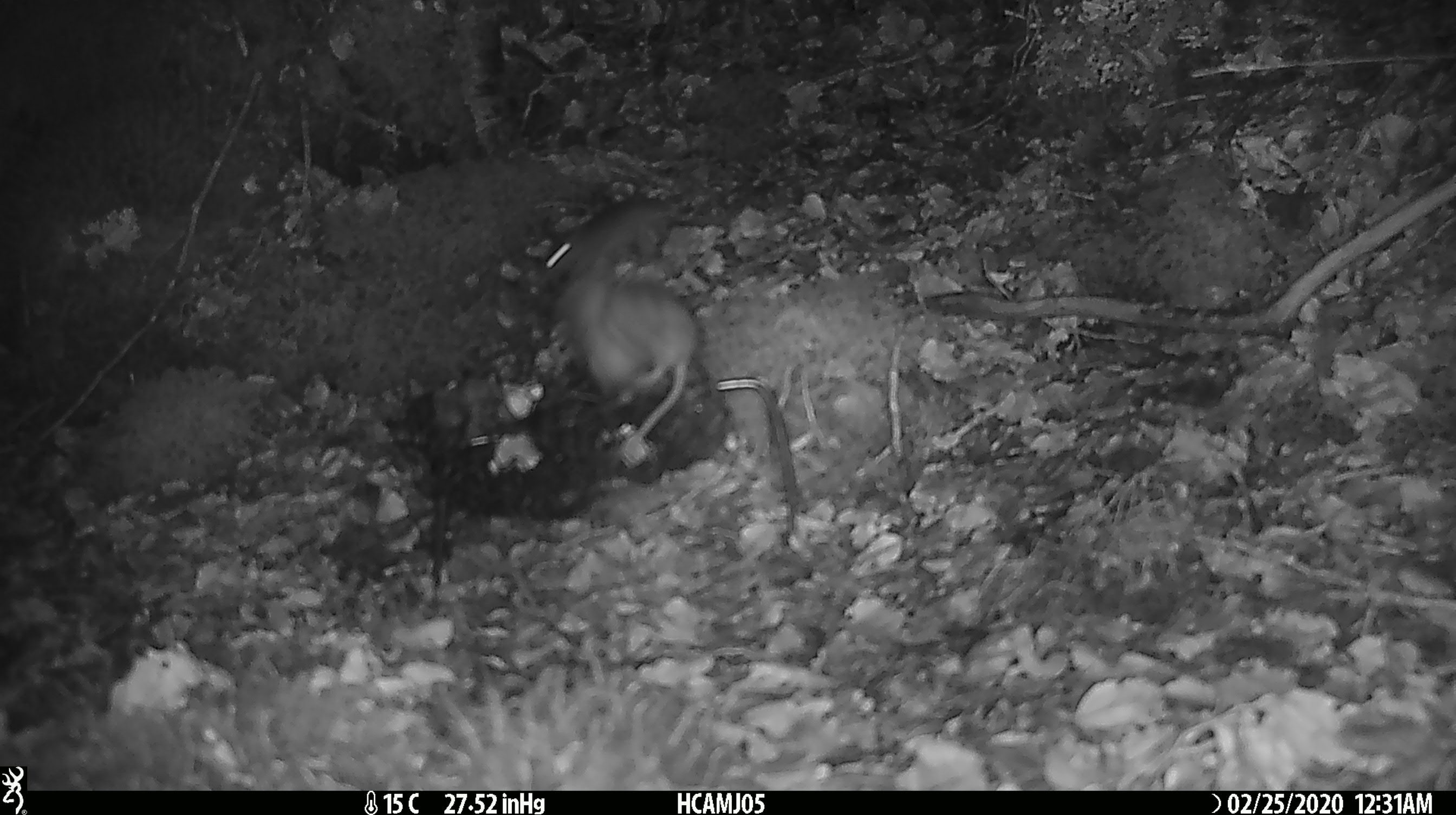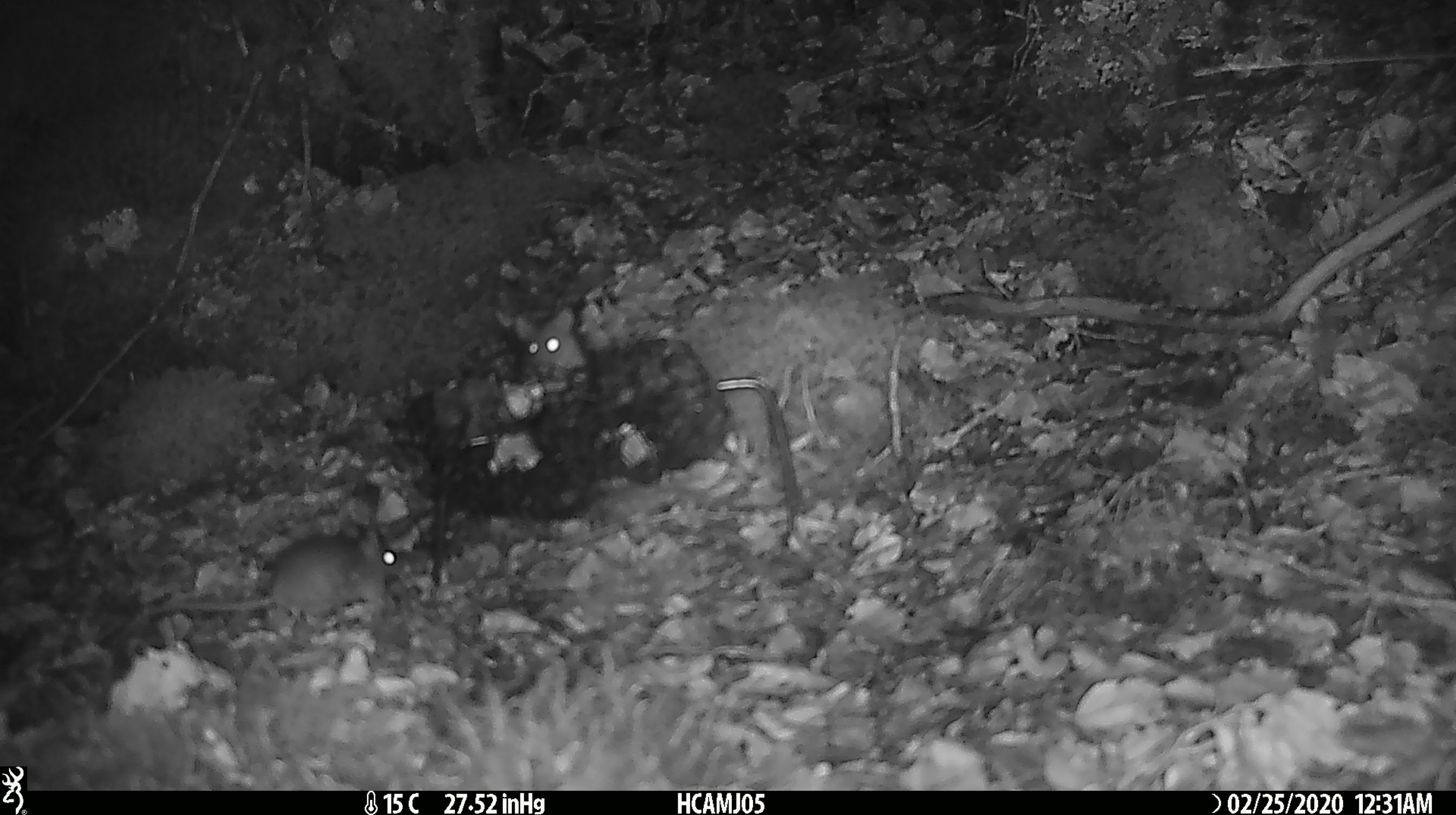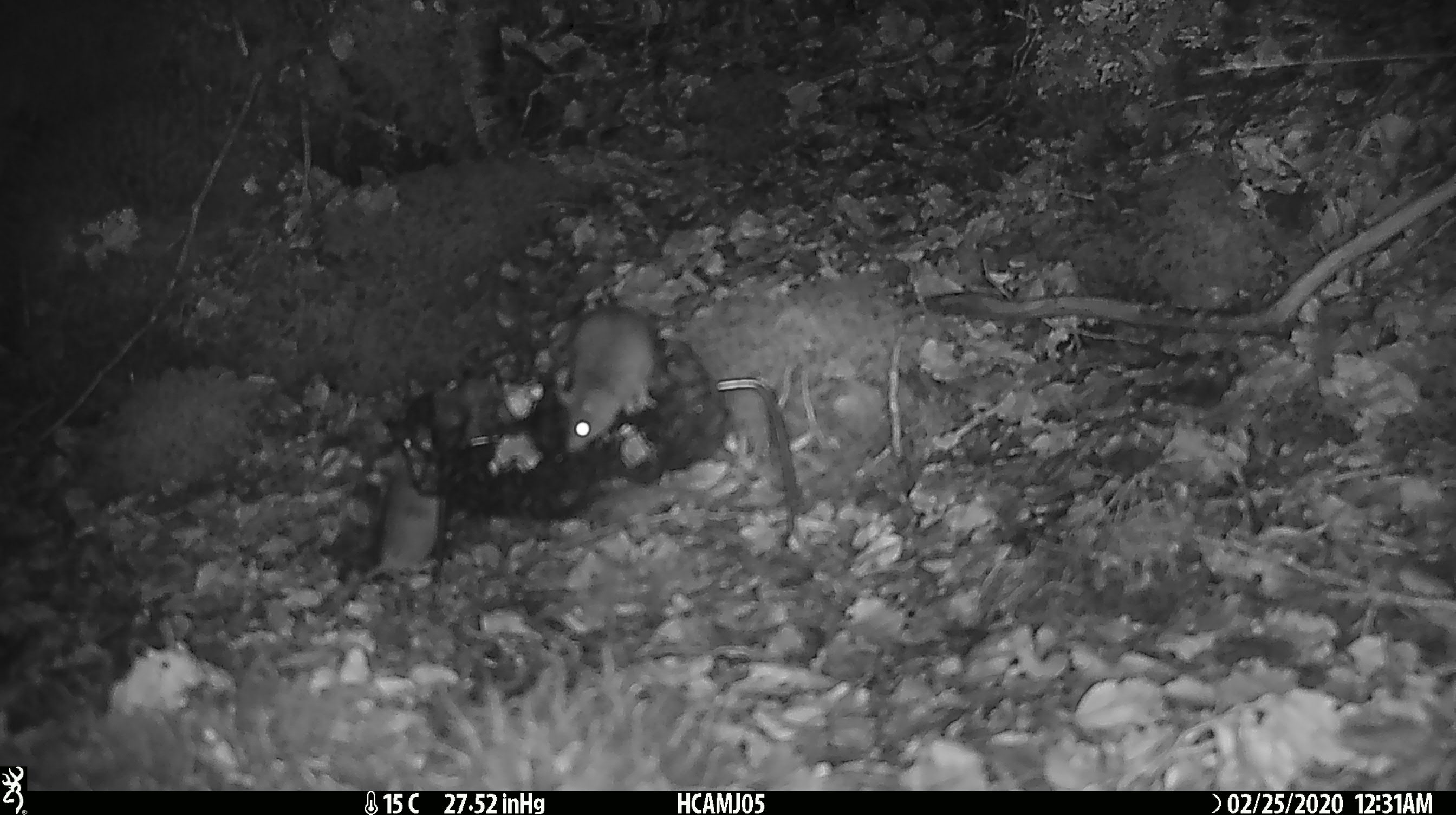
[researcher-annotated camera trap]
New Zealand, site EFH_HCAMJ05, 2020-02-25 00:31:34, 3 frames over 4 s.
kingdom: Animalia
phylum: Chordata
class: Mammalia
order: Rodentia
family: Muridae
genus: Mus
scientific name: Mus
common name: mouse